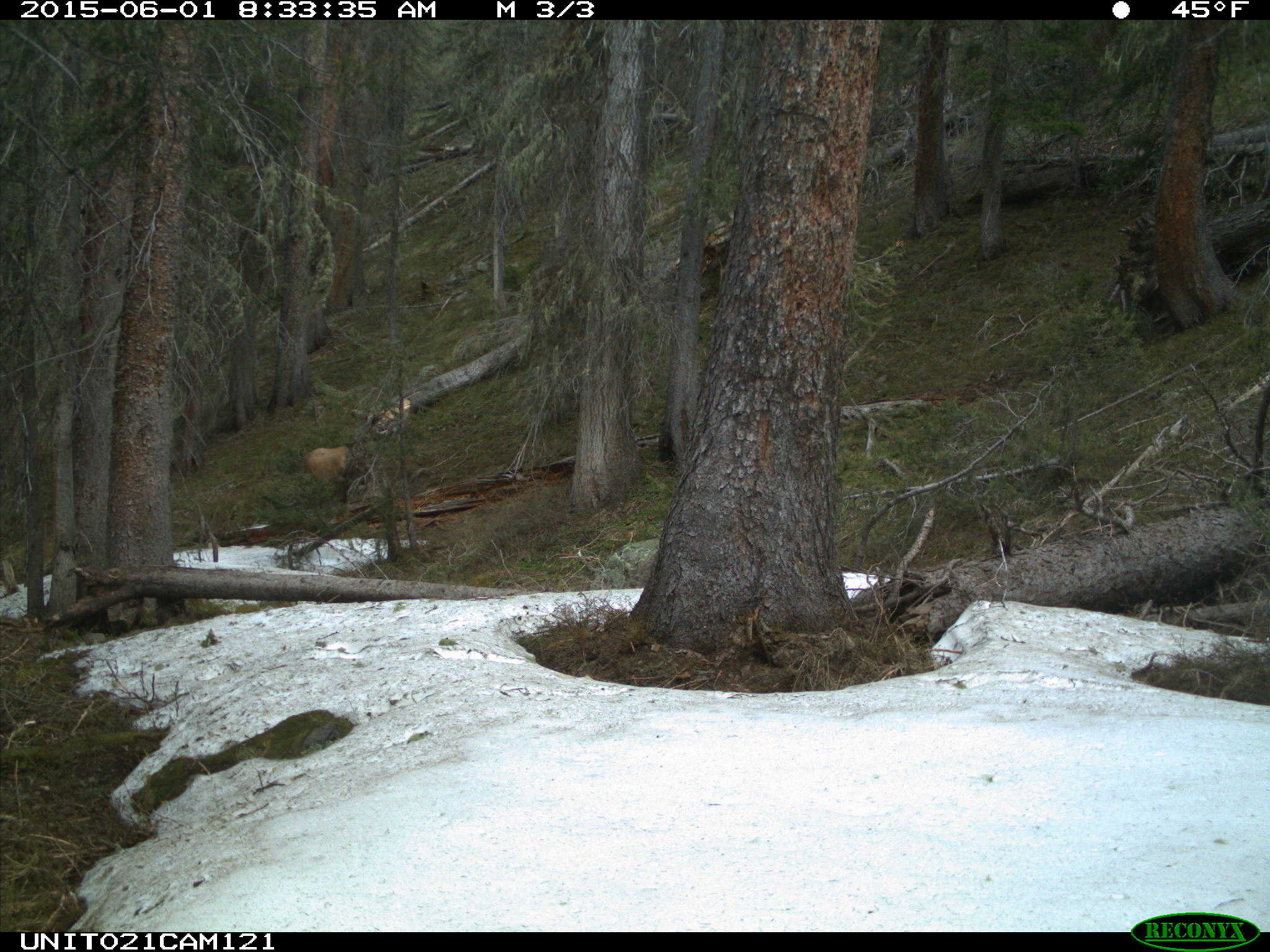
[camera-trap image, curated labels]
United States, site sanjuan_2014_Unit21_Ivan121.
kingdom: Animalia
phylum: Chordata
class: Mammalia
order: Artiodactyla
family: Cervidae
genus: Cervus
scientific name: Cervus elaphus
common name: red deer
Cervus elaphus (red deer).